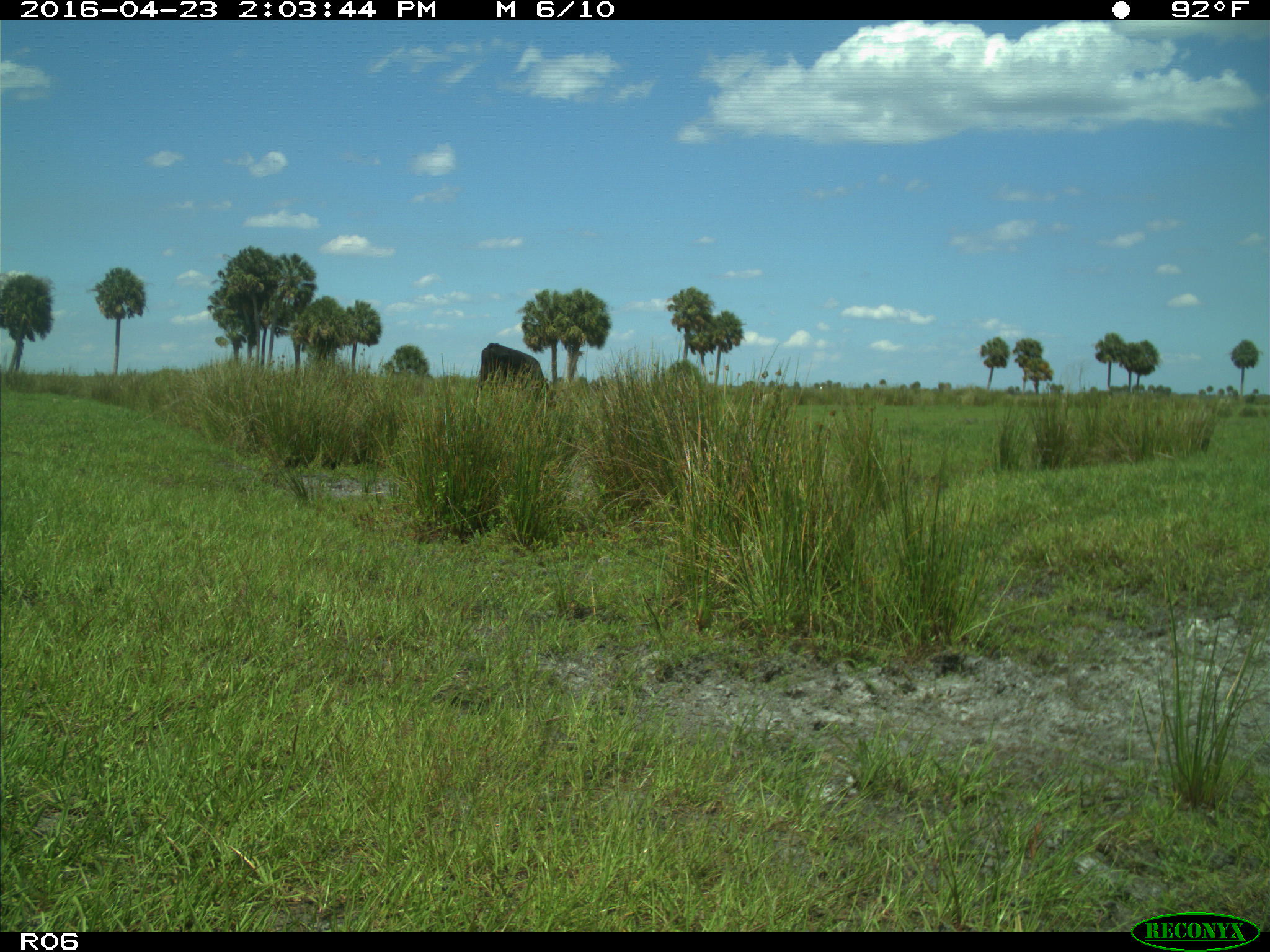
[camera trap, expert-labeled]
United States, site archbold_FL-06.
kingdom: Animalia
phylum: Chordata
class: Mammalia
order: Artiodactyla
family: Bovidae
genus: Bos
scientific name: Bos taurus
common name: domestic cow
Bos taurus (domestic cow).